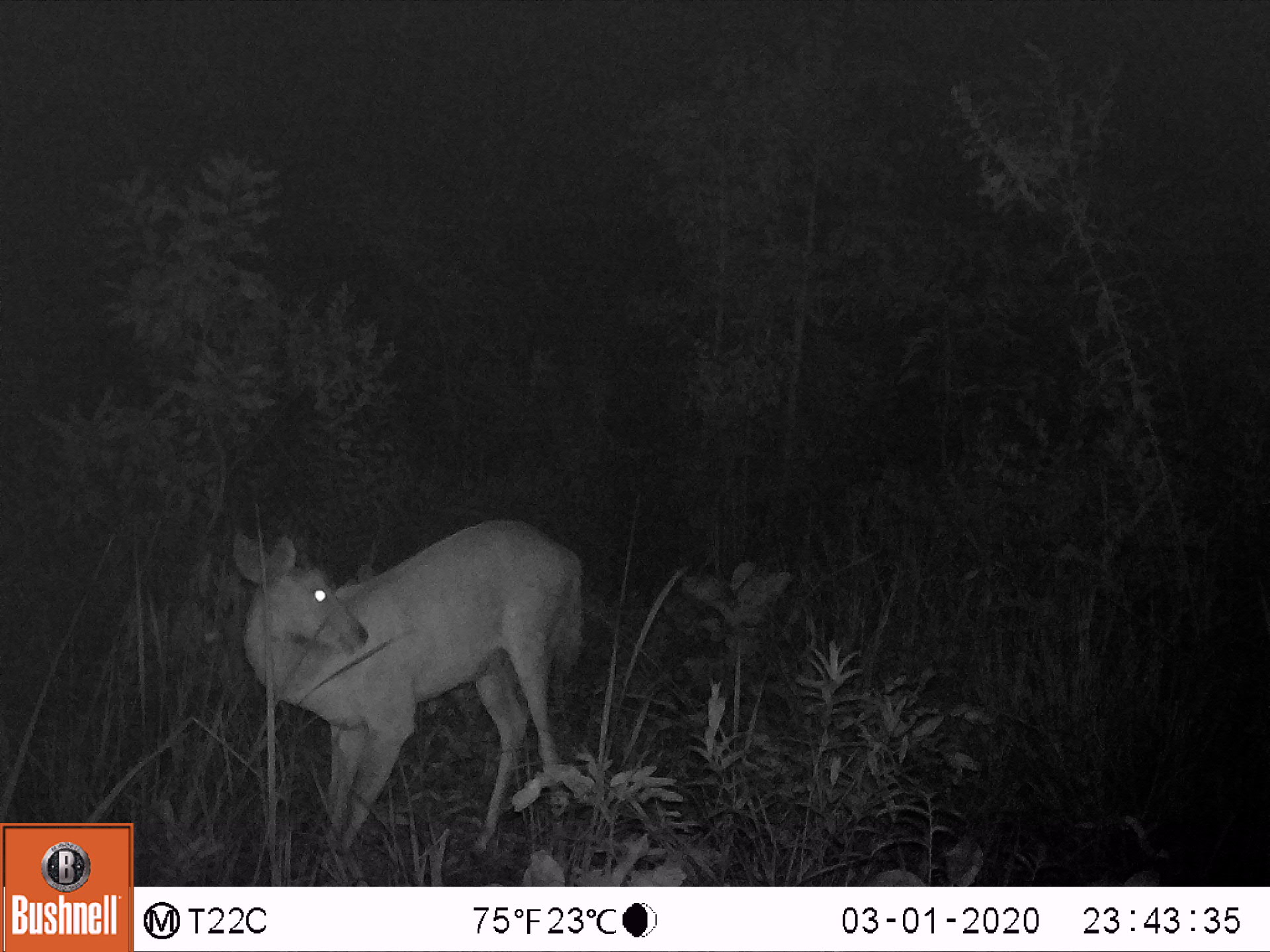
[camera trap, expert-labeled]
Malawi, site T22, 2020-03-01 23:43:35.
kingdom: Animalia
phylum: Chordata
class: Mammalia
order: Artiodactyla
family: Bovidae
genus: Tragelaphus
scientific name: Tragelaphus sylvaticus sylvaticus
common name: cape bushbuck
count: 1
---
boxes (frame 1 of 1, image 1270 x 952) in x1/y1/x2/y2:
cape bushbuck: 225/507/589/849